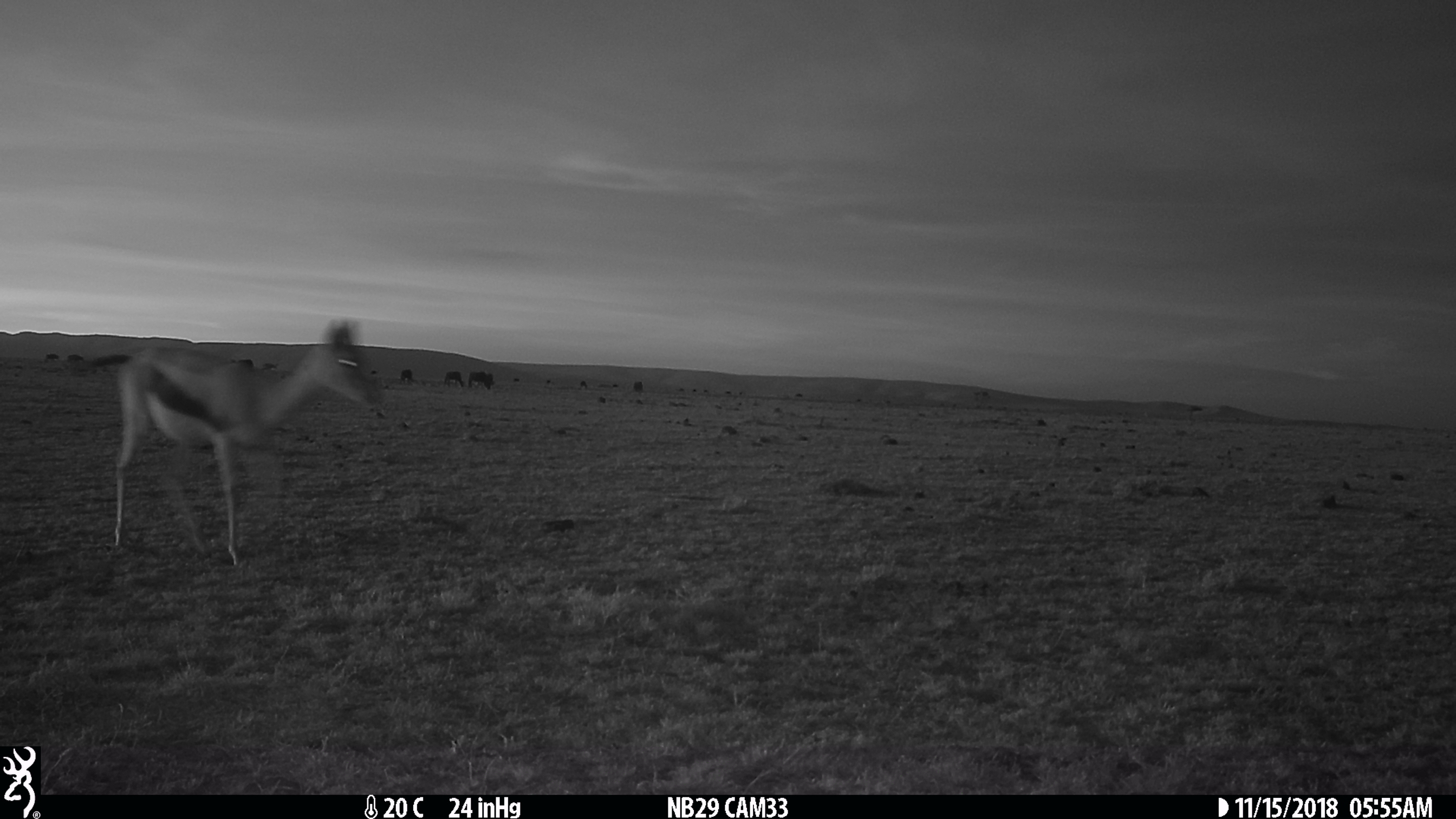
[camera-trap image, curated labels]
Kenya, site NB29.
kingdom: Animalia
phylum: Chordata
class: Mammalia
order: Artiodactyla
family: Bovidae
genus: Eudorcas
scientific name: Eudorcas thomsonii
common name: thomon's gazelle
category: gazelle thomsons